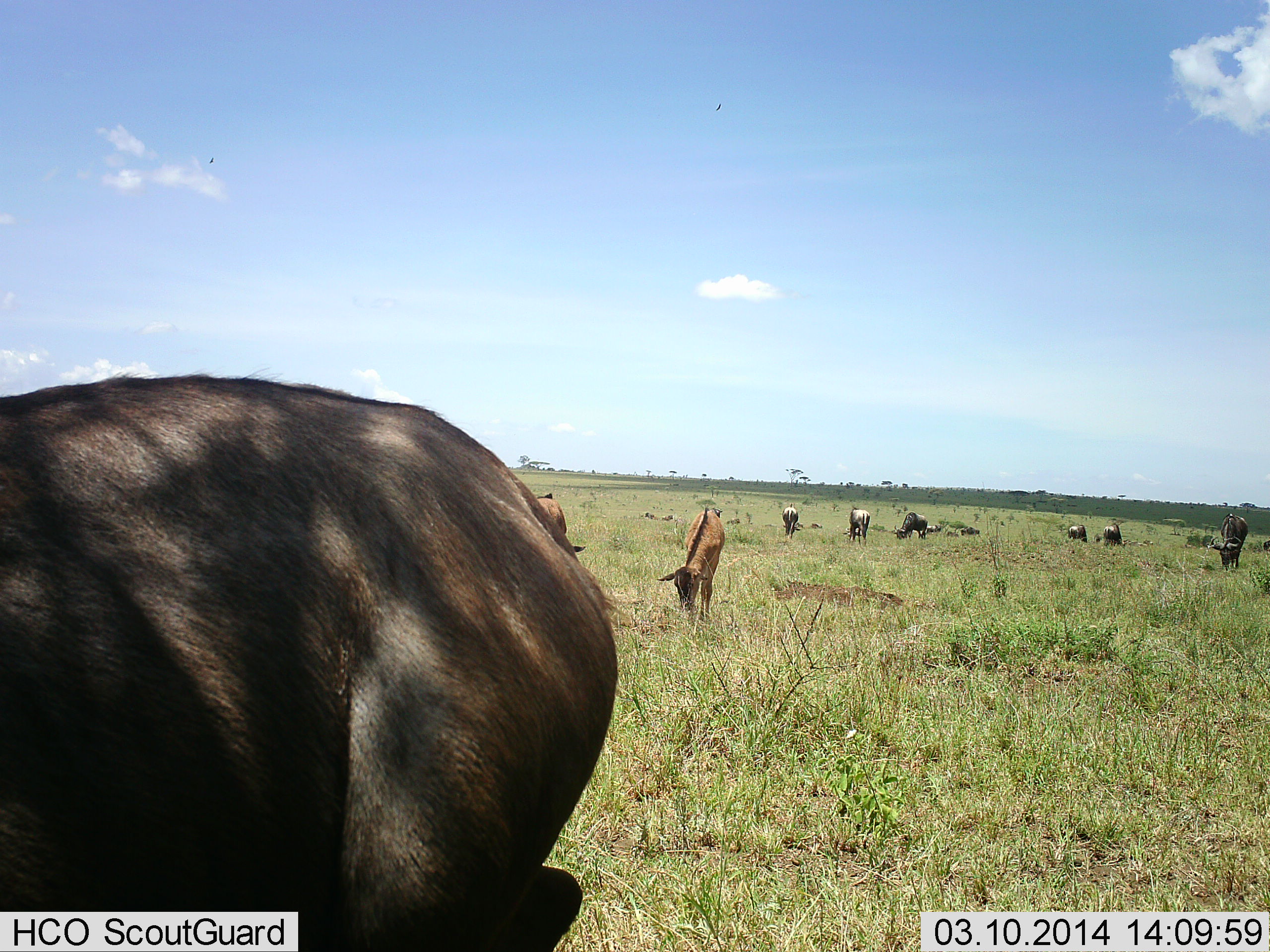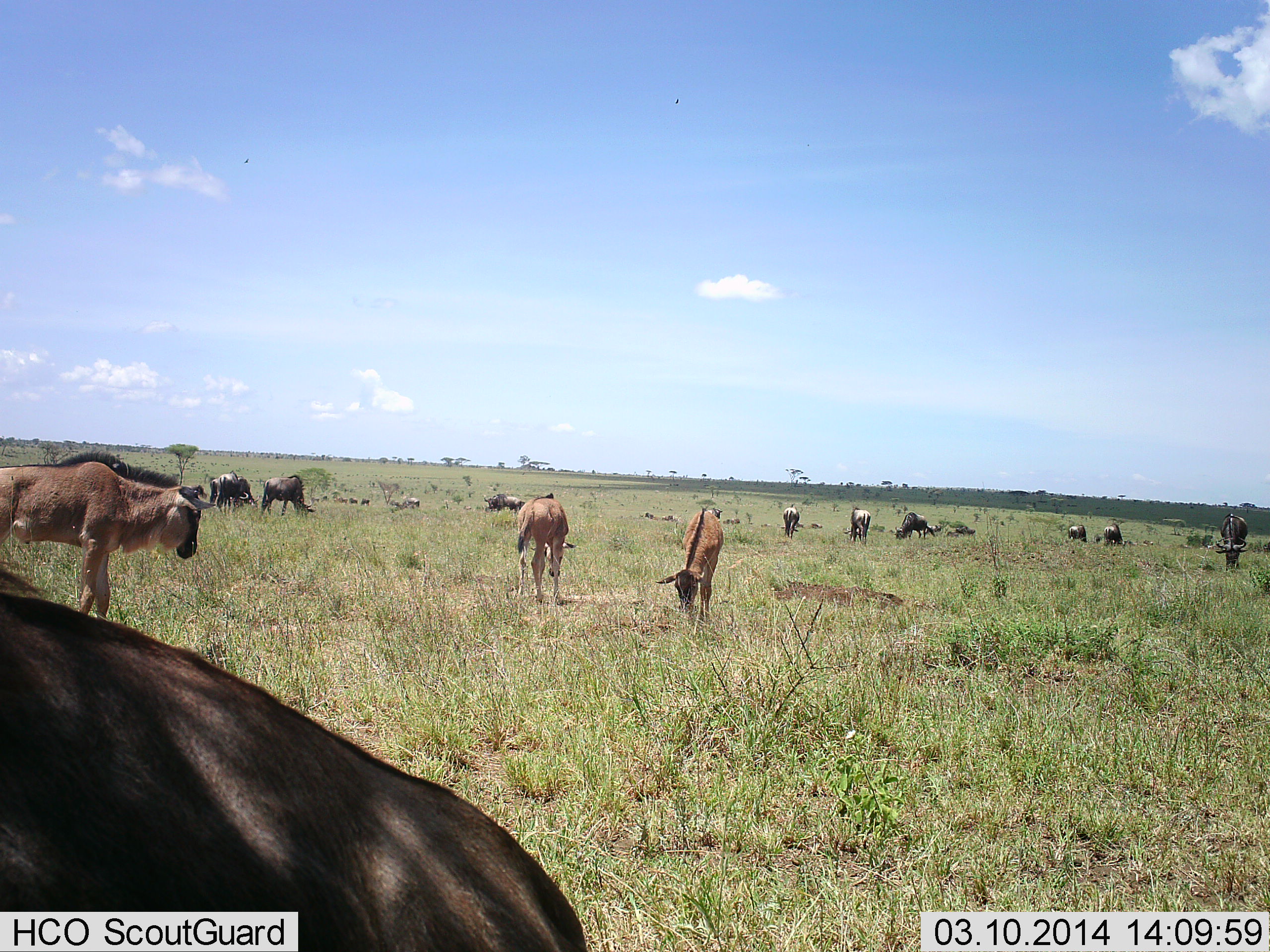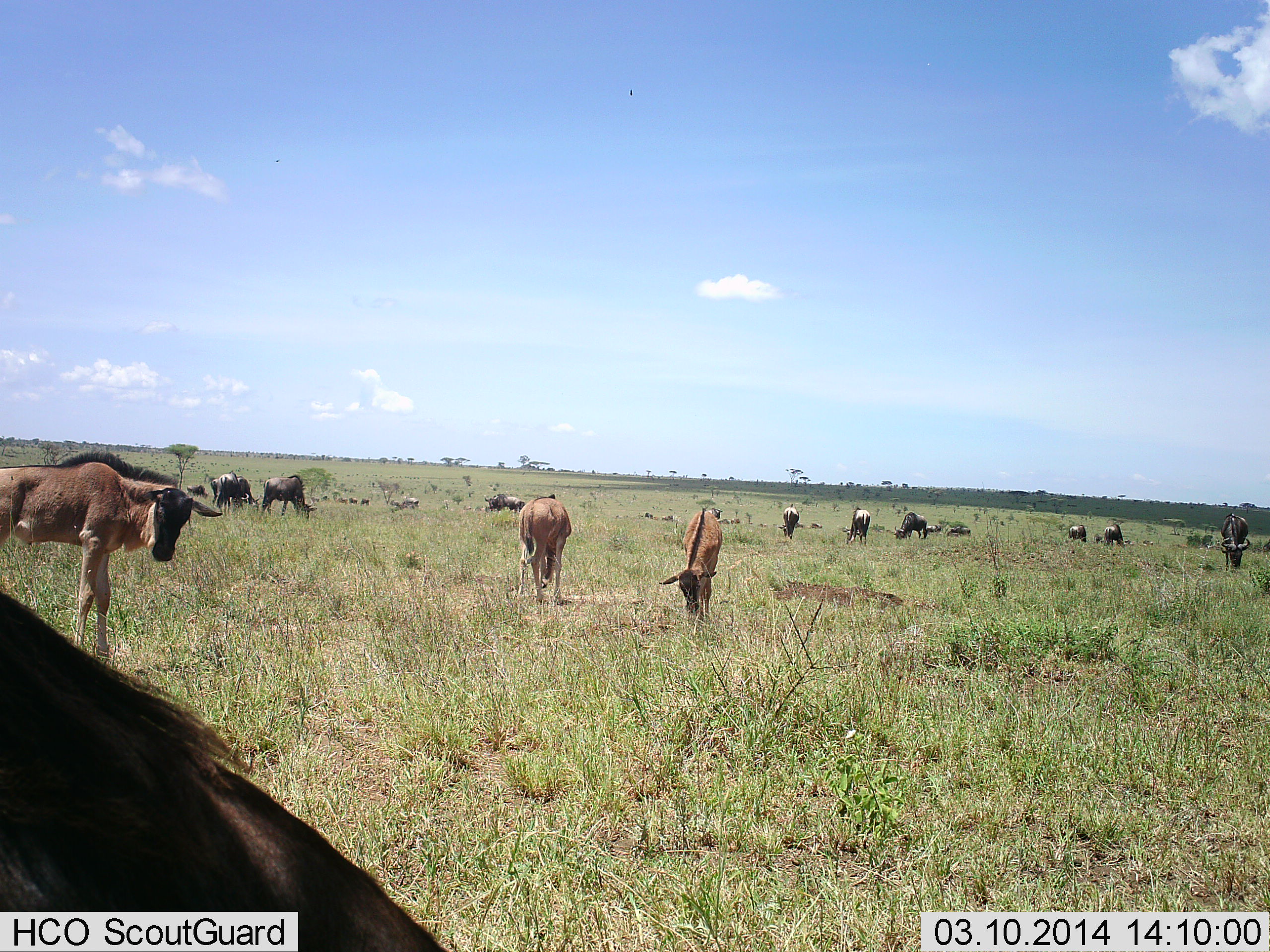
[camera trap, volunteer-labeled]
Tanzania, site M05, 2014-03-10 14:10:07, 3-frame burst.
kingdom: Animalia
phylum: Chordata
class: Mammalia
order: Artiodactyla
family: Bovidae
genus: Connochaetes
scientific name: Connochaetes taurinus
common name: blue wildebeest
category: wildebeest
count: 11-50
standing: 50%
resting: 30%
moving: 20%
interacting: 0%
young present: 40%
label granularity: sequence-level